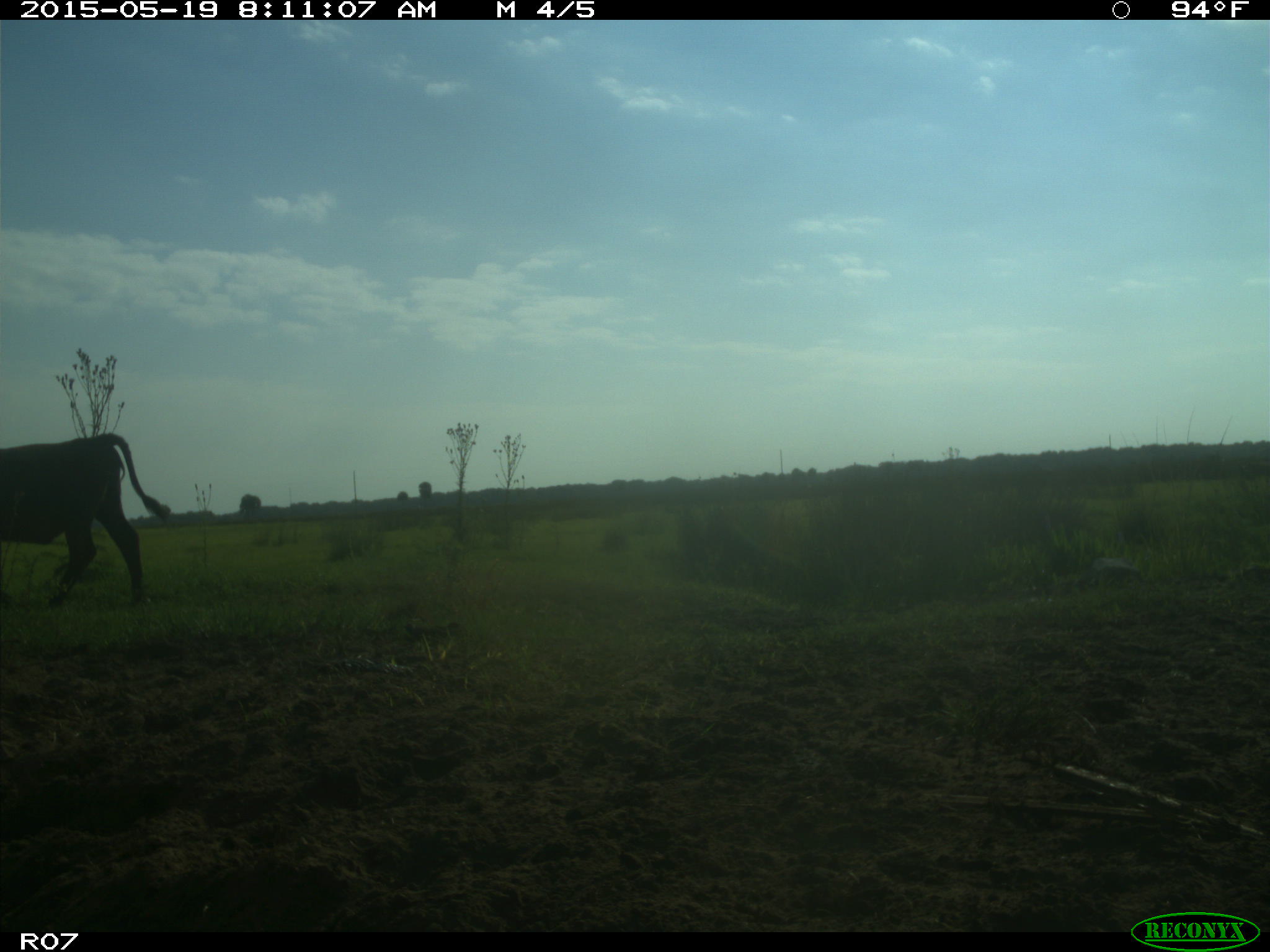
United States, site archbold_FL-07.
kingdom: Animalia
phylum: Chordata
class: Mammalia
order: Artiodactyla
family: Bovidae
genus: Bos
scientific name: Bos taurus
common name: domestic cow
Bos taurus (domestic cow).